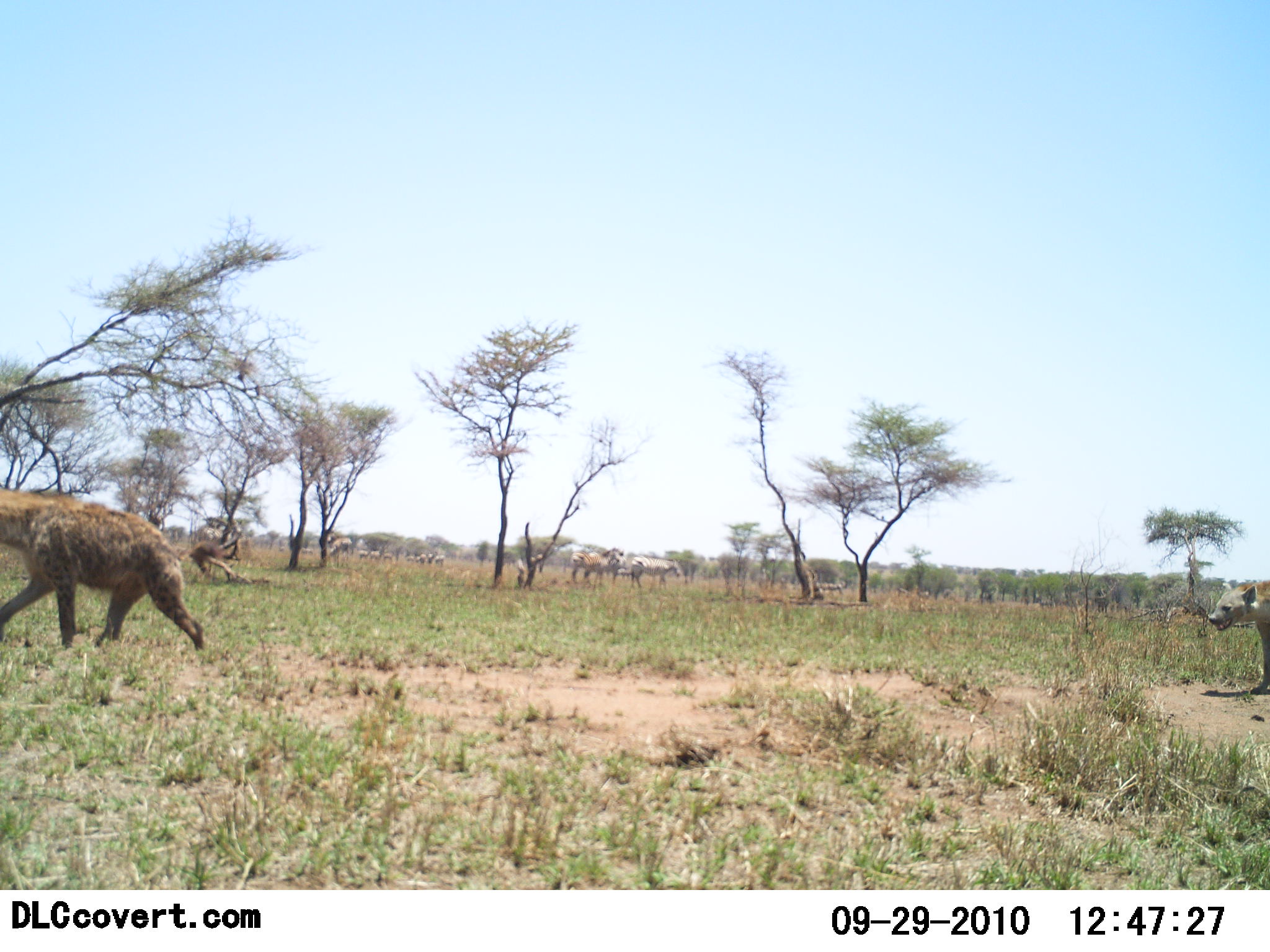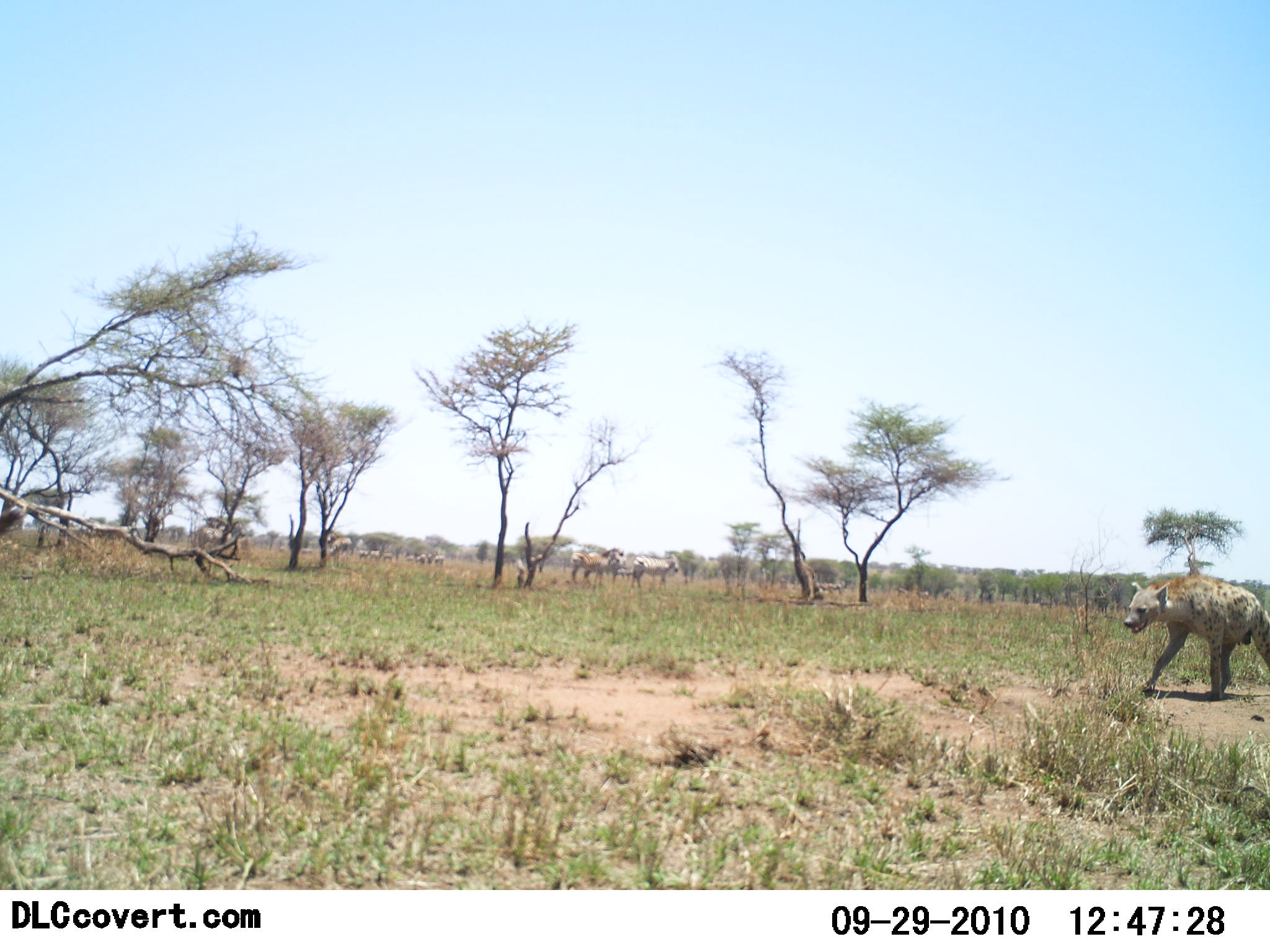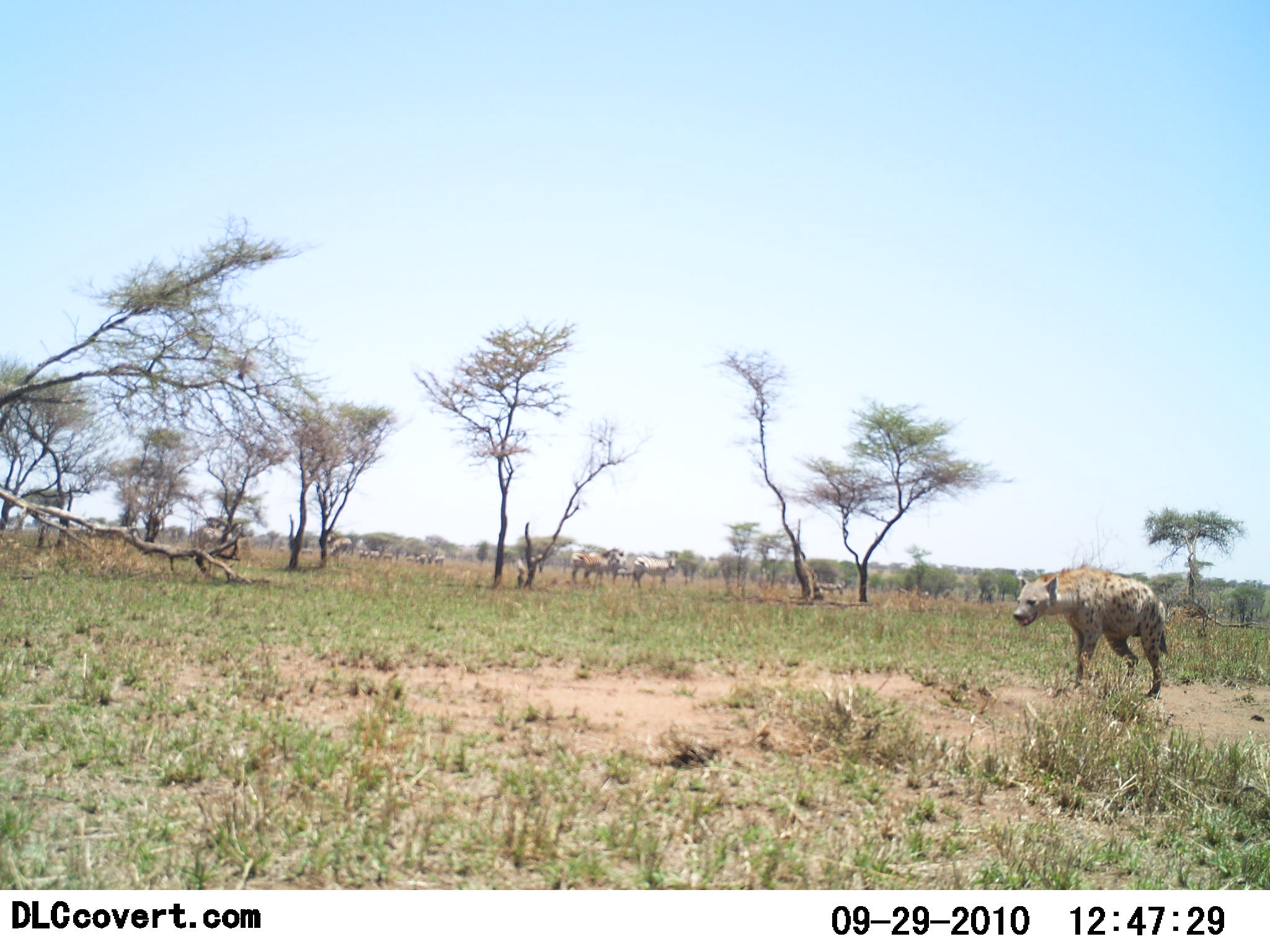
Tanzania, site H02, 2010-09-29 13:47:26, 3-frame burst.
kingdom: Animalia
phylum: Chordata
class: Mammalia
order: Carnivora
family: Hyaenidae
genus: Crocuta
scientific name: Crocuta crocuta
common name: spotted hyena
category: hyenaspotted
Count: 2.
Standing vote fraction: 0%.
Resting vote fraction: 0%.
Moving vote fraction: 100%.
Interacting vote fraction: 0%.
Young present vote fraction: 0%.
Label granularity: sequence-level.